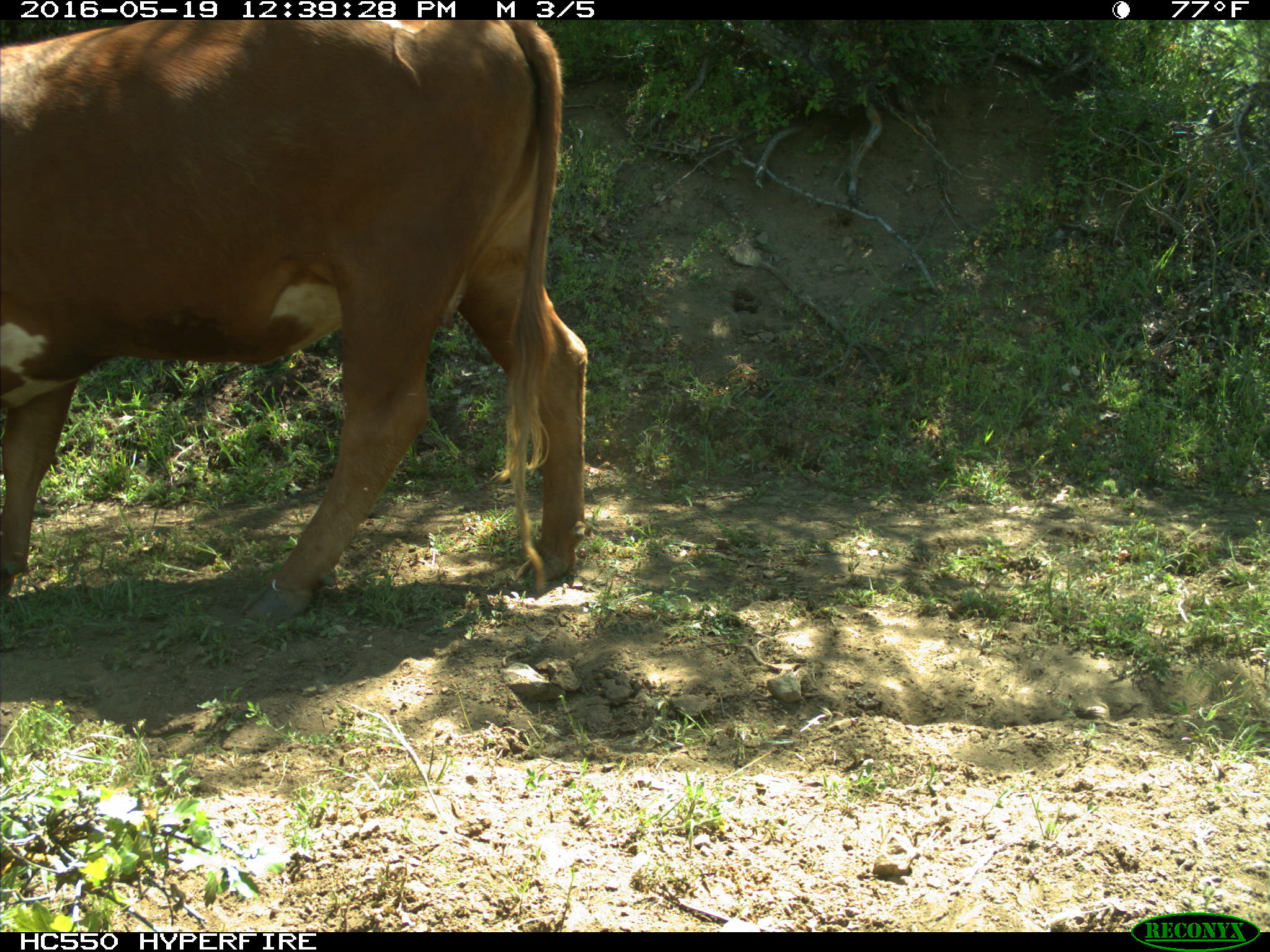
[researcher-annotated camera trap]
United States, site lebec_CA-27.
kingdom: Animalia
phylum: Chordata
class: Mammalia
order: Artiodactyla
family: Bovidae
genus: Bos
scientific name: Bos taurus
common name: domestic cow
Bos taurus (domestic cow).